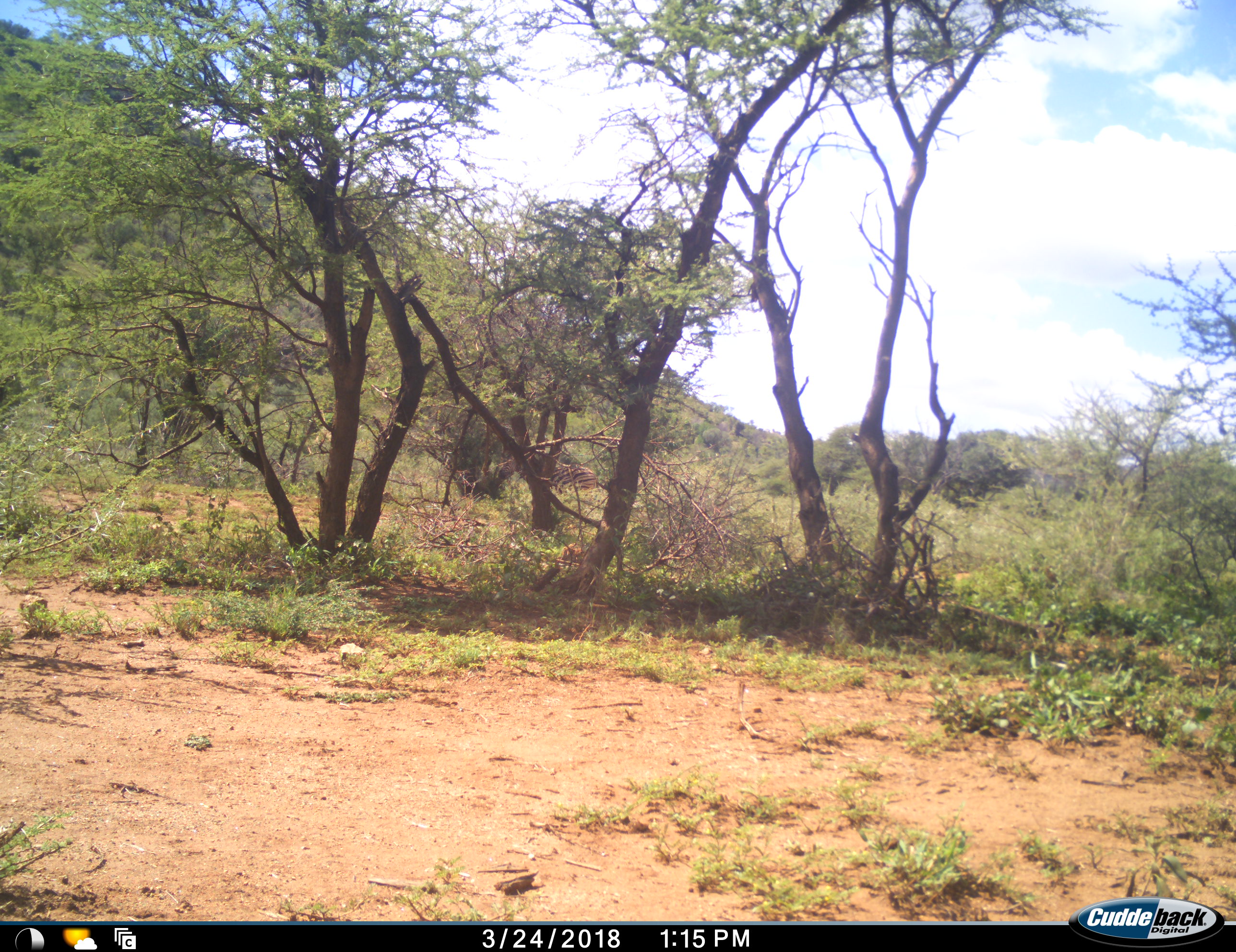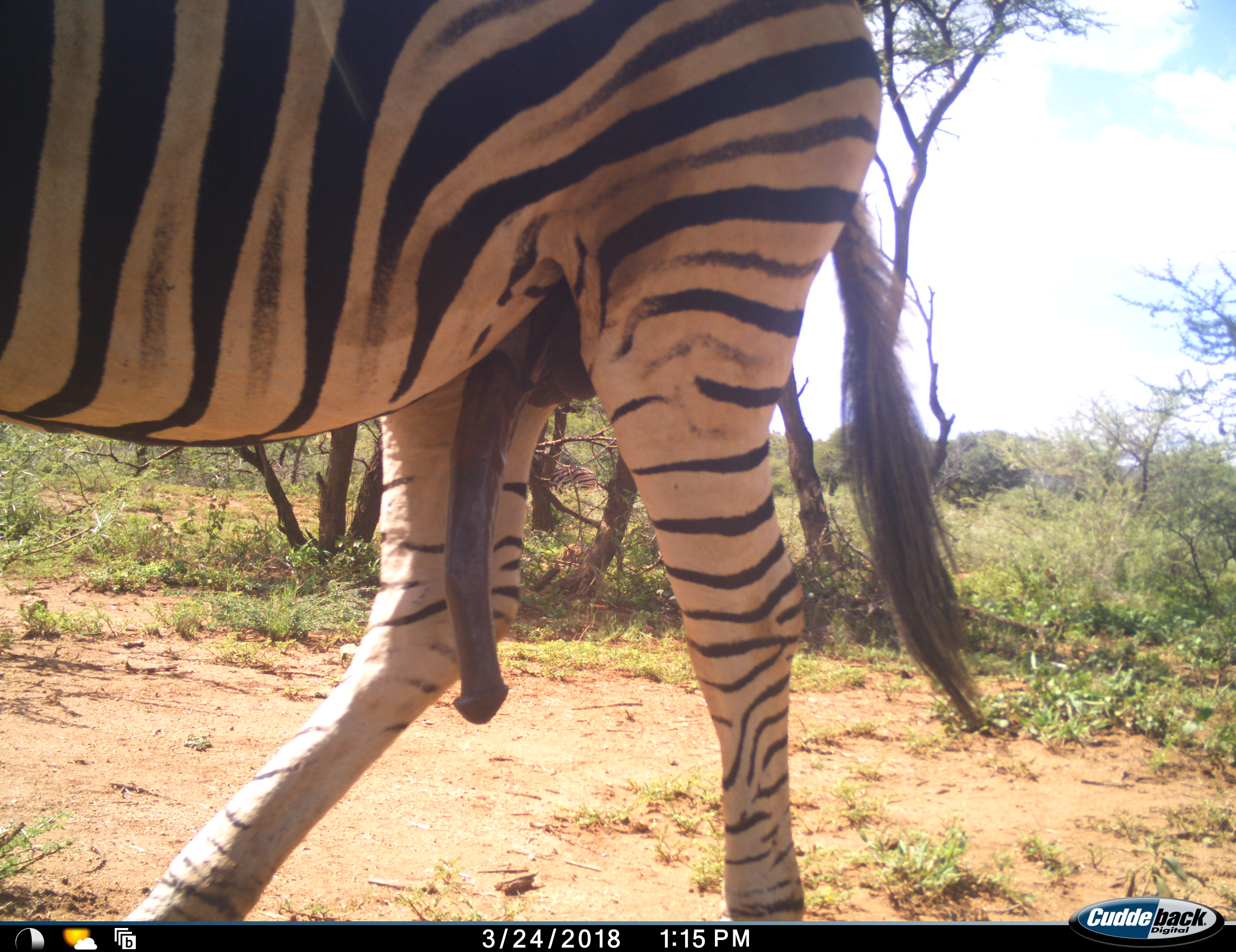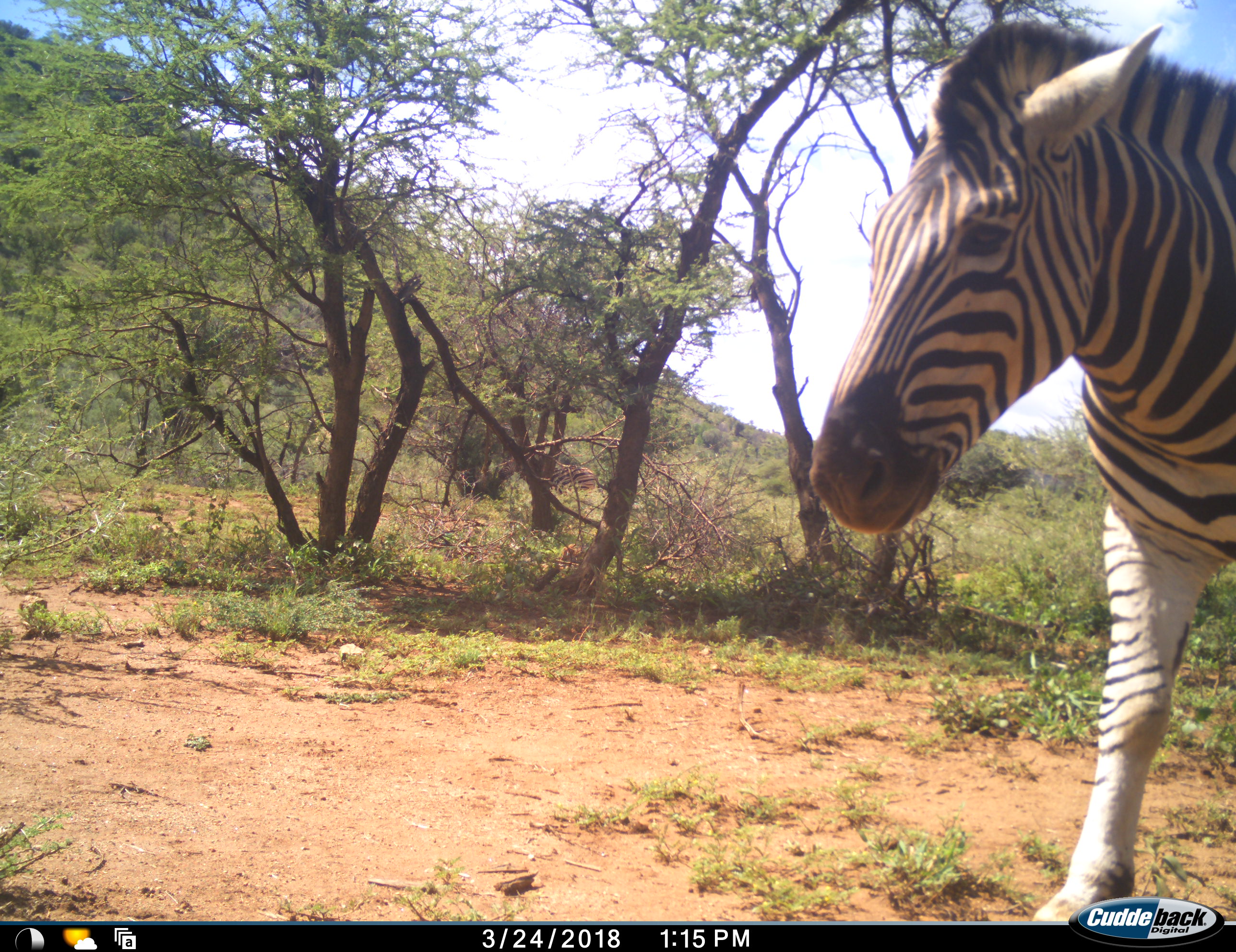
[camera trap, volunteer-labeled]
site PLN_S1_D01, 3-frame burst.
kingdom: Animalia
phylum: Chordata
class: Mammalia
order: Perissodactyla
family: Equidae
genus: Equus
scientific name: Equus quagga burchellii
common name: burchell's zebra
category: zebraburchells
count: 1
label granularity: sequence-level